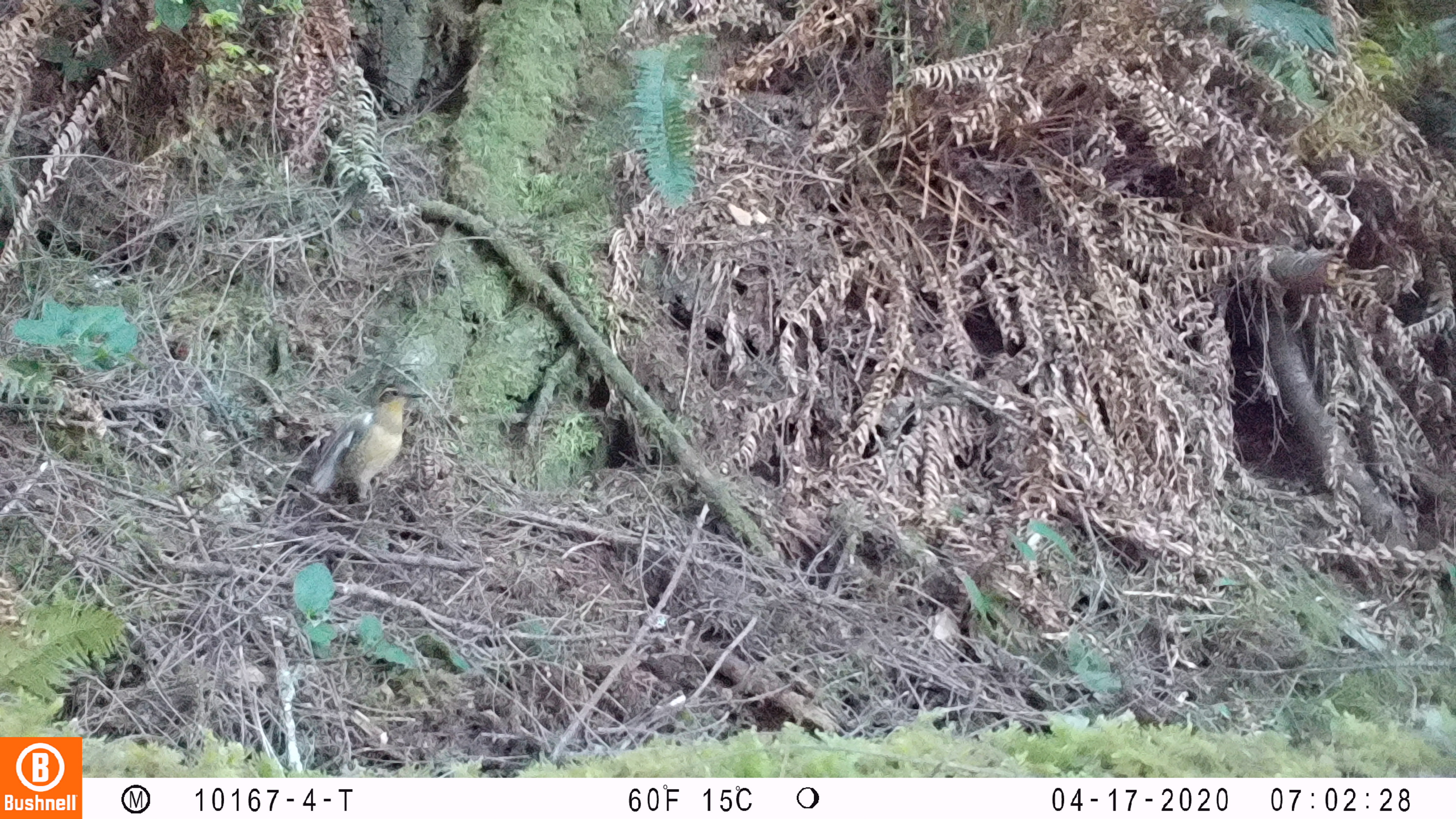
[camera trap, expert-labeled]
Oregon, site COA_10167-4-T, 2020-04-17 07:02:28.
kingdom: Animalia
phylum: Chordata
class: Aves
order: Passeriformes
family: Turdidae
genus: Ixoreus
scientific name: Ixoreus naevius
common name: varied thrush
Varied thrush (Ixoreus naevius).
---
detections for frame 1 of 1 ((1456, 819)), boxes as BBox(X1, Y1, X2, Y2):
varied thrush: BBox(297, 380, 431, 507)